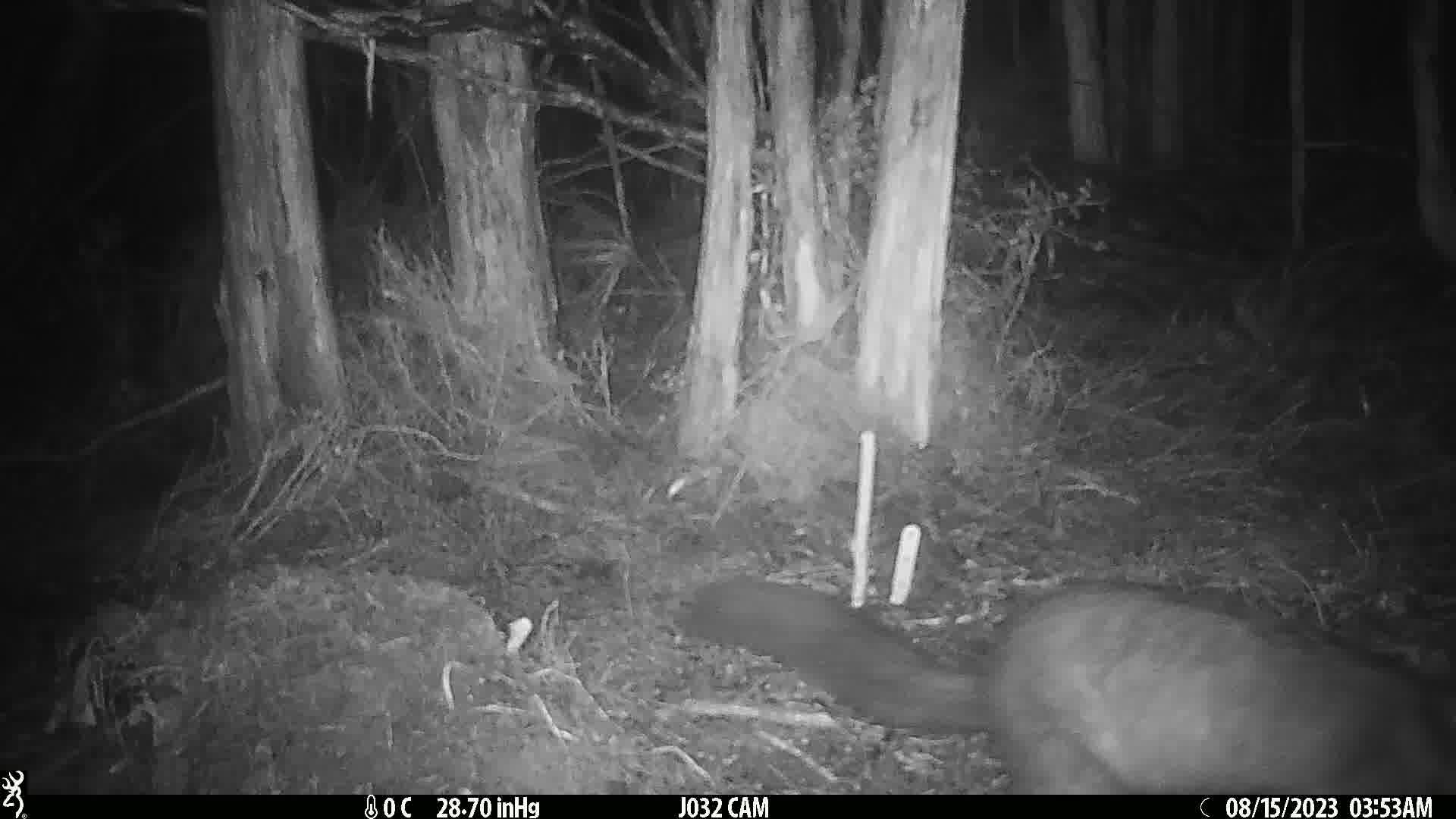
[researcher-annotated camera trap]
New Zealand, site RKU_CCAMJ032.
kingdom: Animalia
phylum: Chordata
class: Mammalia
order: Diprotodontia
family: Phalangeridae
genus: Trichosurus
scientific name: Trichosurus vulpecula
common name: common brushtail possum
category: possum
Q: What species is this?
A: Possum (common brushtail possum) (Trichosurus vulpecula).